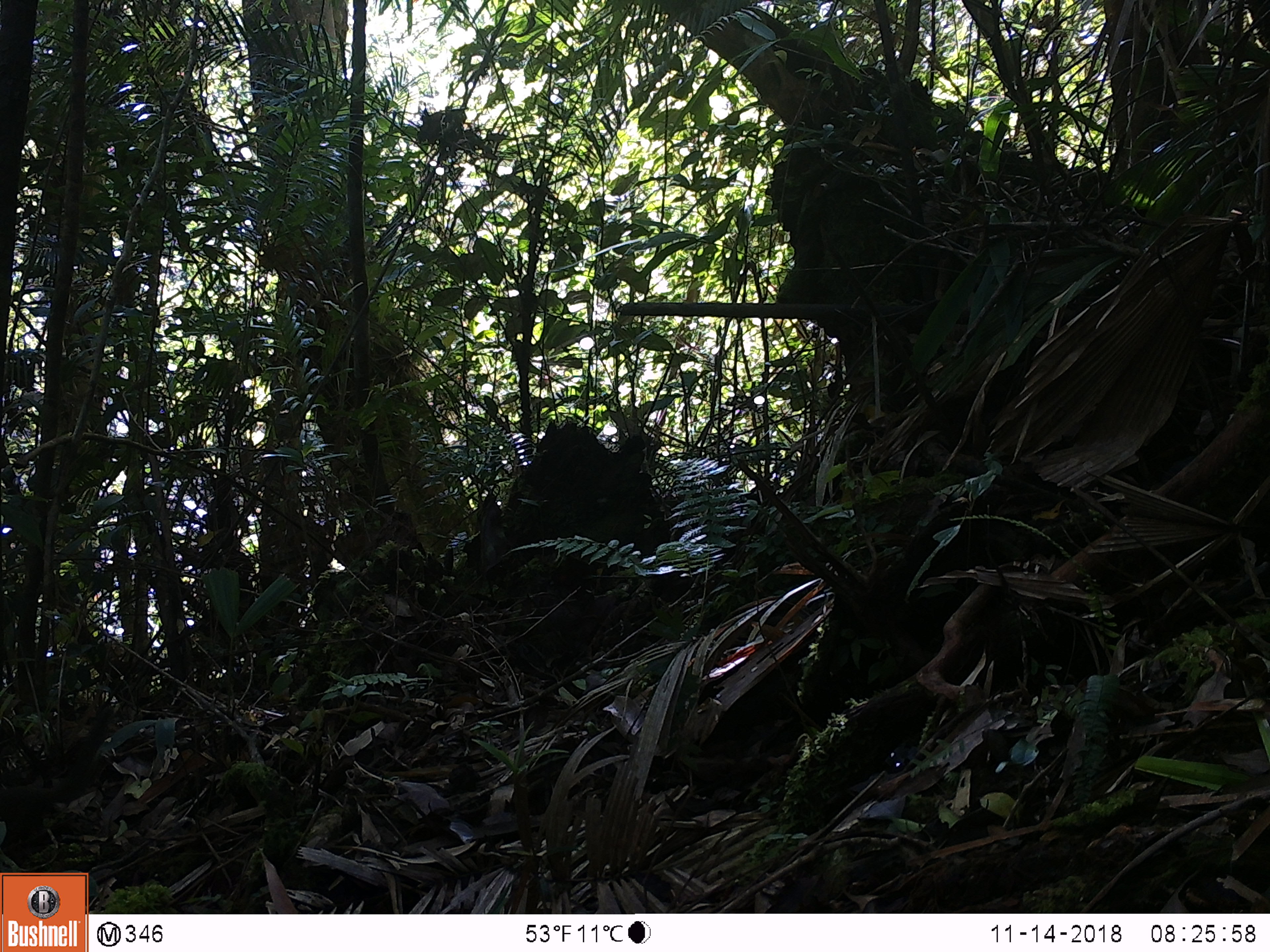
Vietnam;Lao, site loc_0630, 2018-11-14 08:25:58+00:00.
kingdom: Animalia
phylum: Chordata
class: Mammalia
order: Rodentia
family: Sciuridae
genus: Dremomys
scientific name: Dremomys rufigenis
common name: red-cheeked squirrel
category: red cheeked squirrel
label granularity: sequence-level